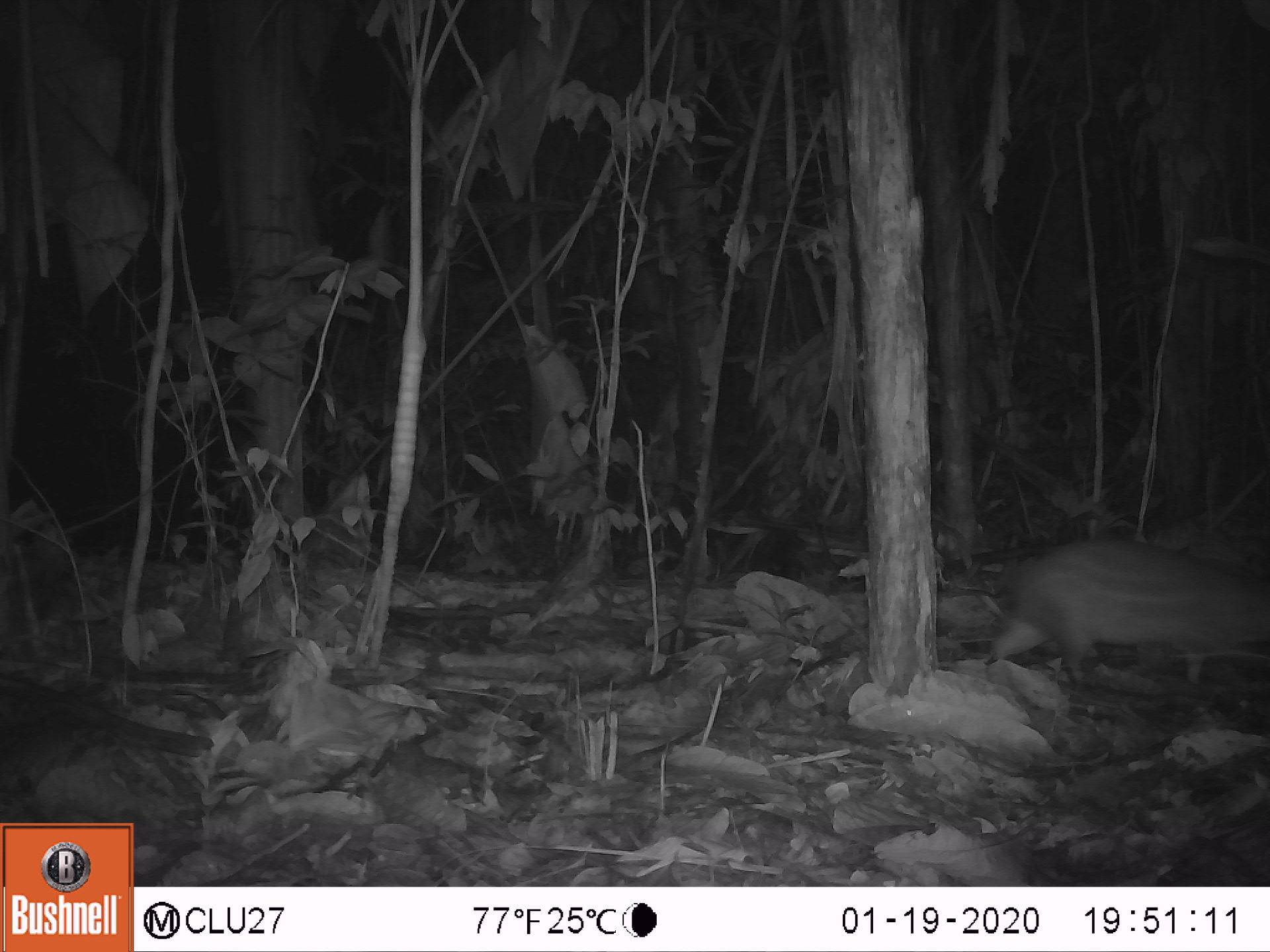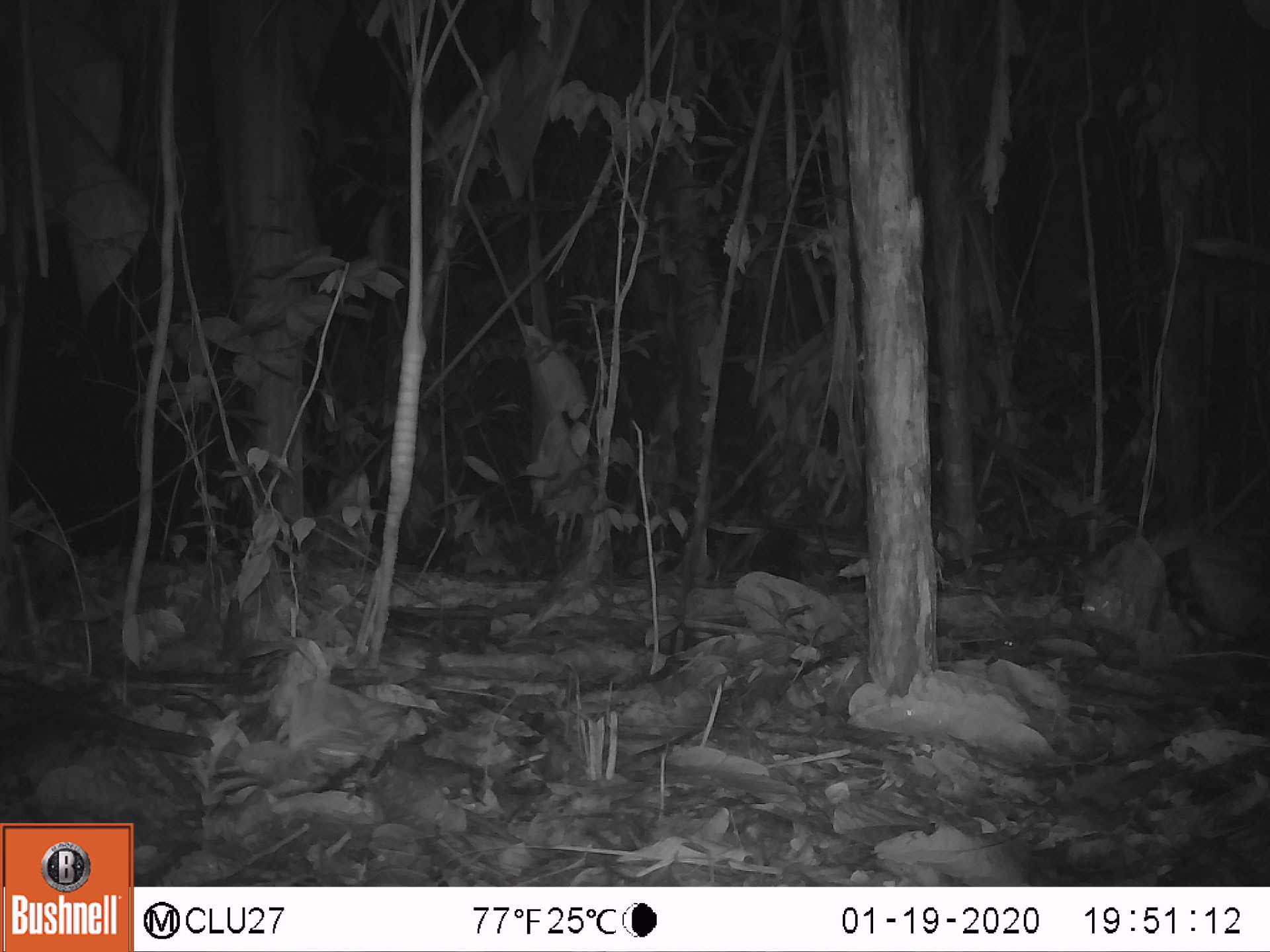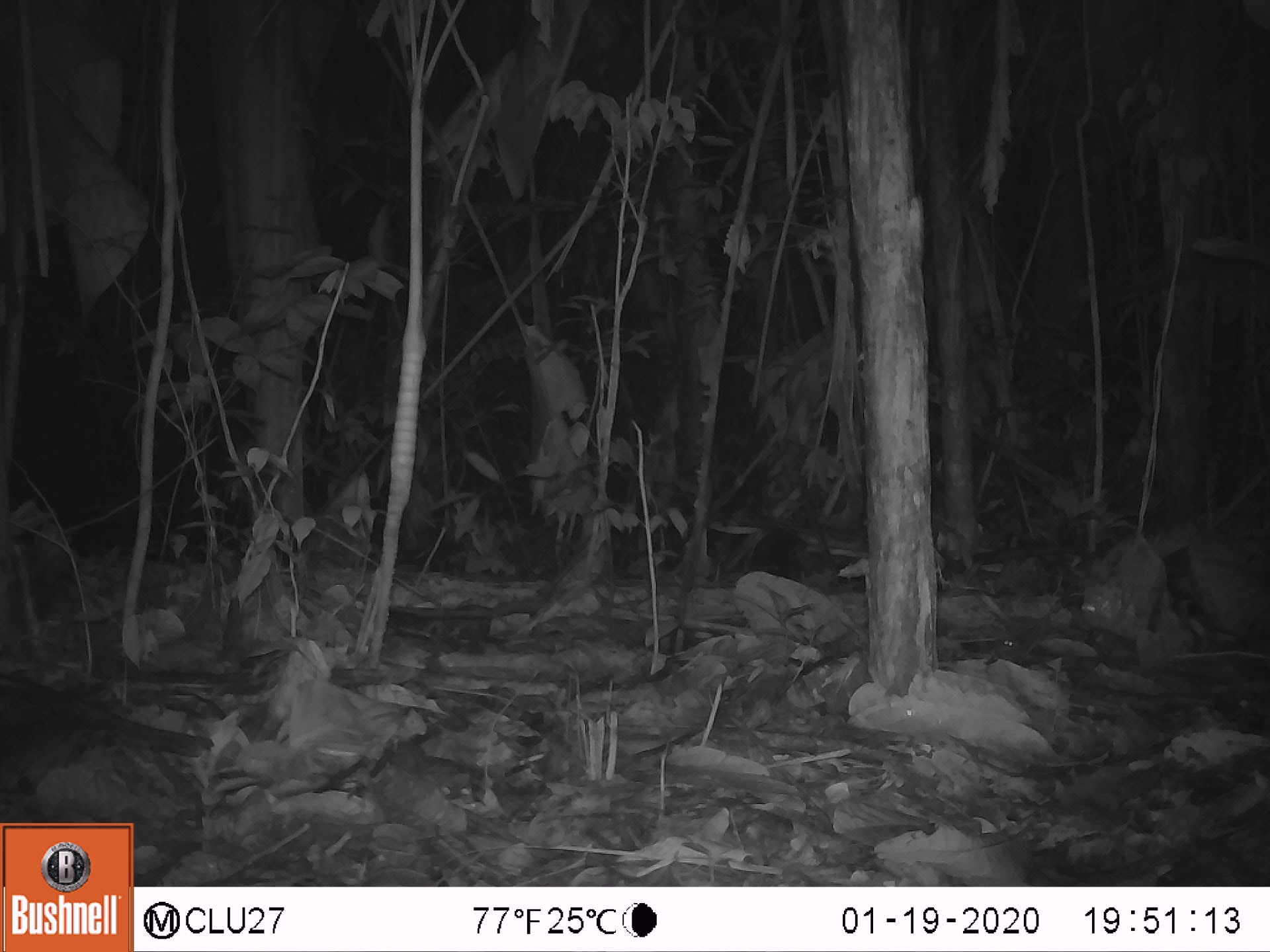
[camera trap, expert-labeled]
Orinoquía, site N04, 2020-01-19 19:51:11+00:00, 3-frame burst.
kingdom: Animalia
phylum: Chordata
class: Mammalia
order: Rodentia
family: Cuniculidae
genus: Cuniculus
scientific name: Cuniculus paca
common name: spotted paca